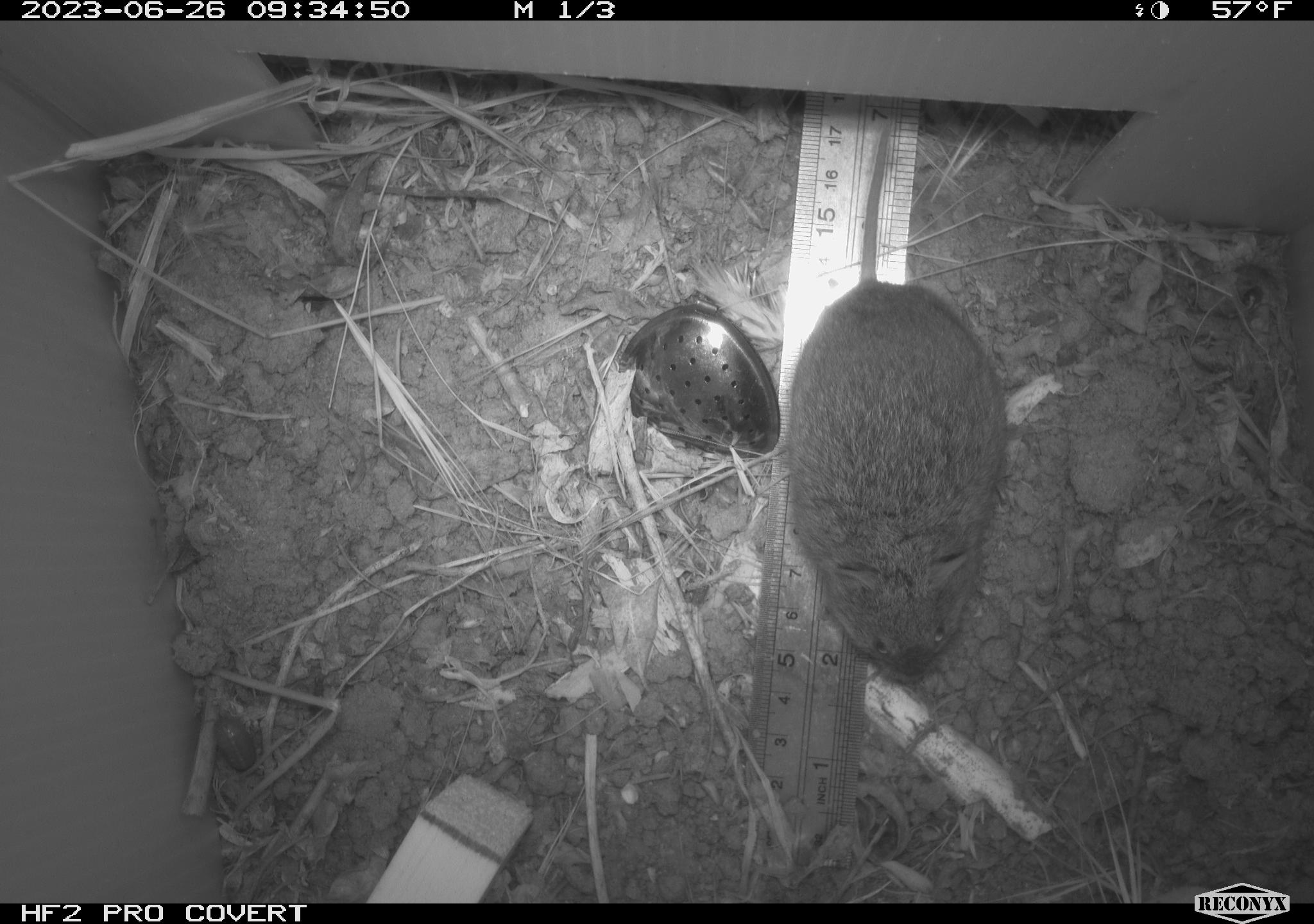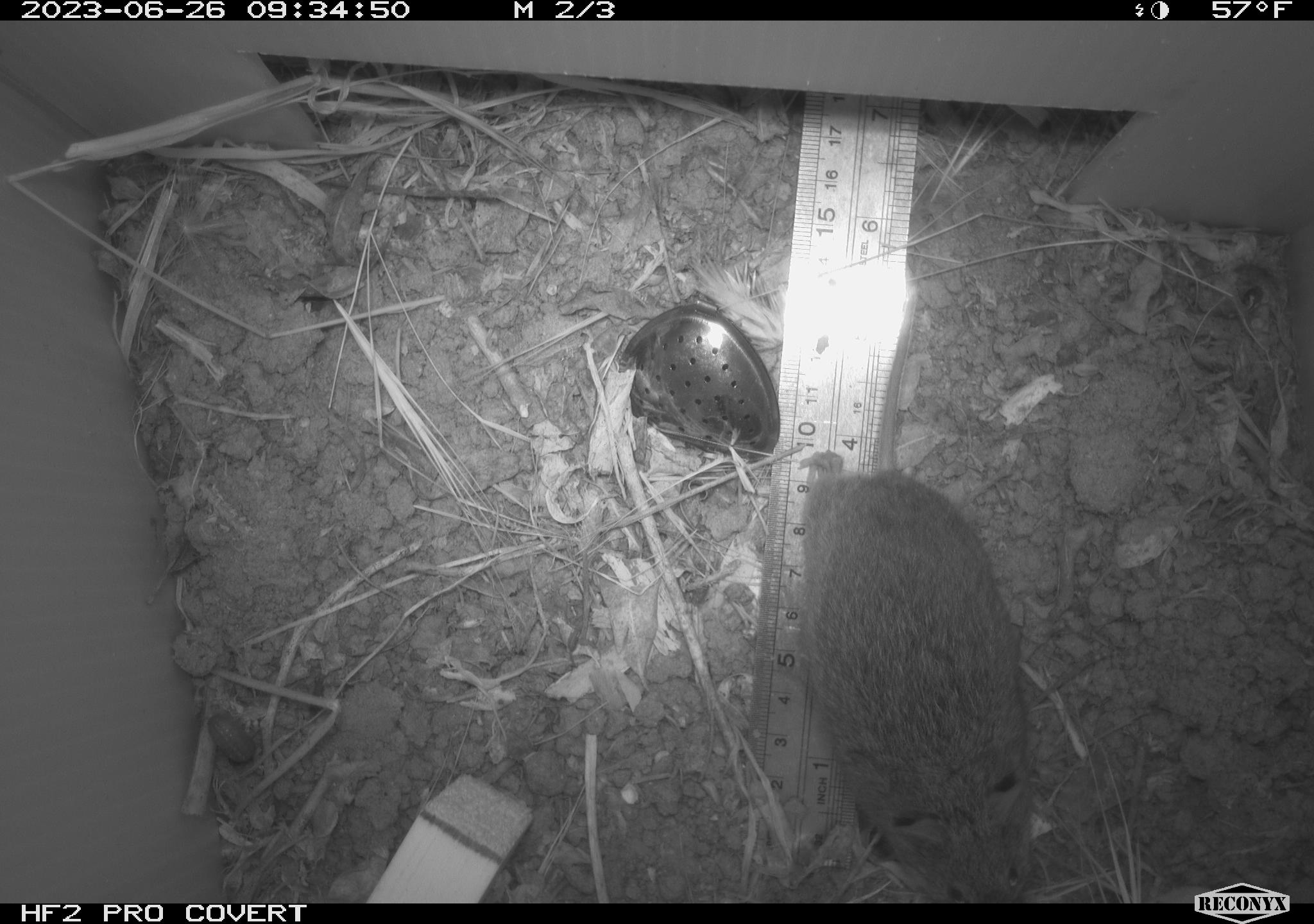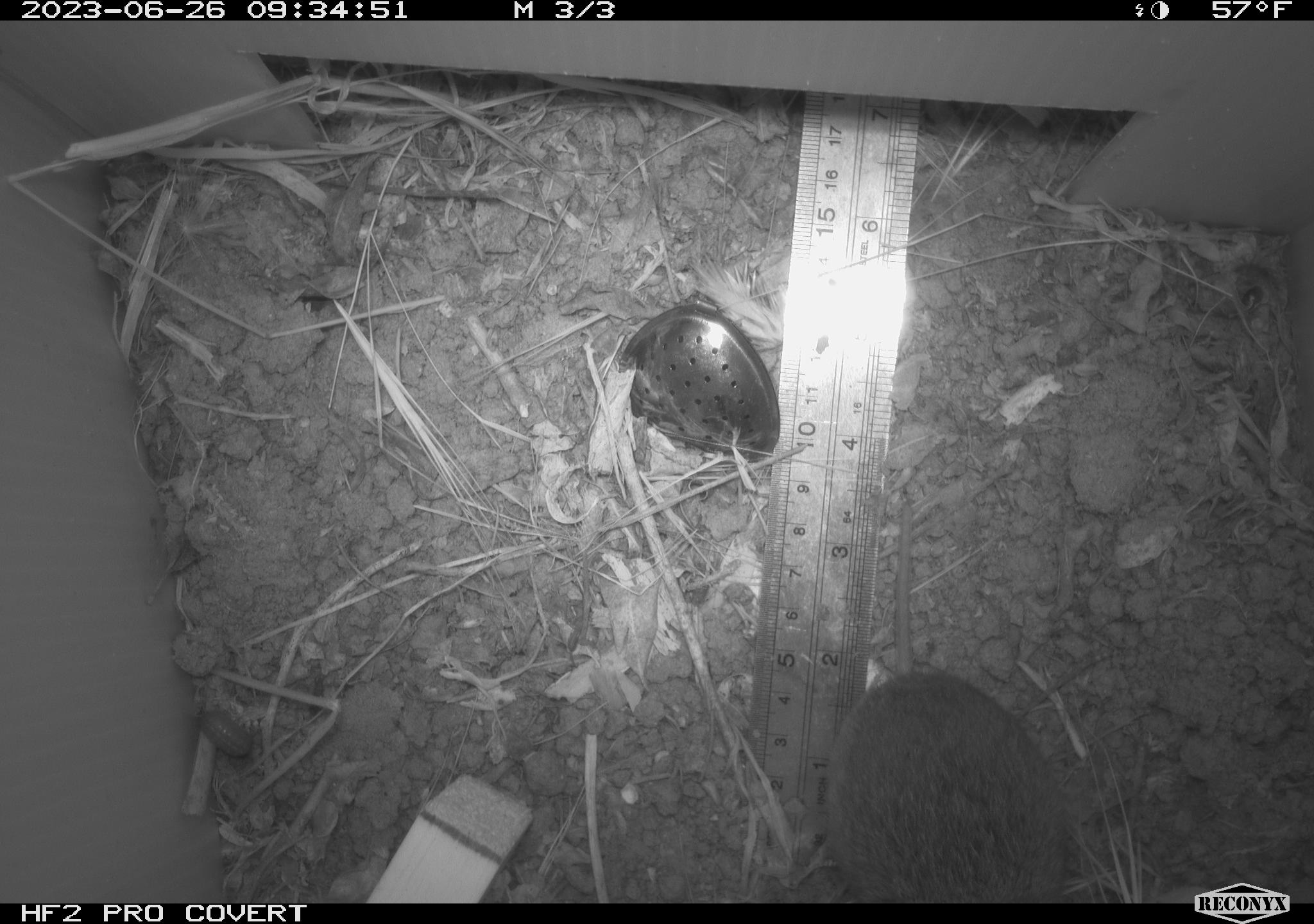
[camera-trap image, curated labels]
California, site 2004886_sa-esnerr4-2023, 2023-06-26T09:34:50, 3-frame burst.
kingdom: Animalia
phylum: Chordata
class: Mammalia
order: Rodentia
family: Cricetidae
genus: Microtus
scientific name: Microtus californicus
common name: california vole